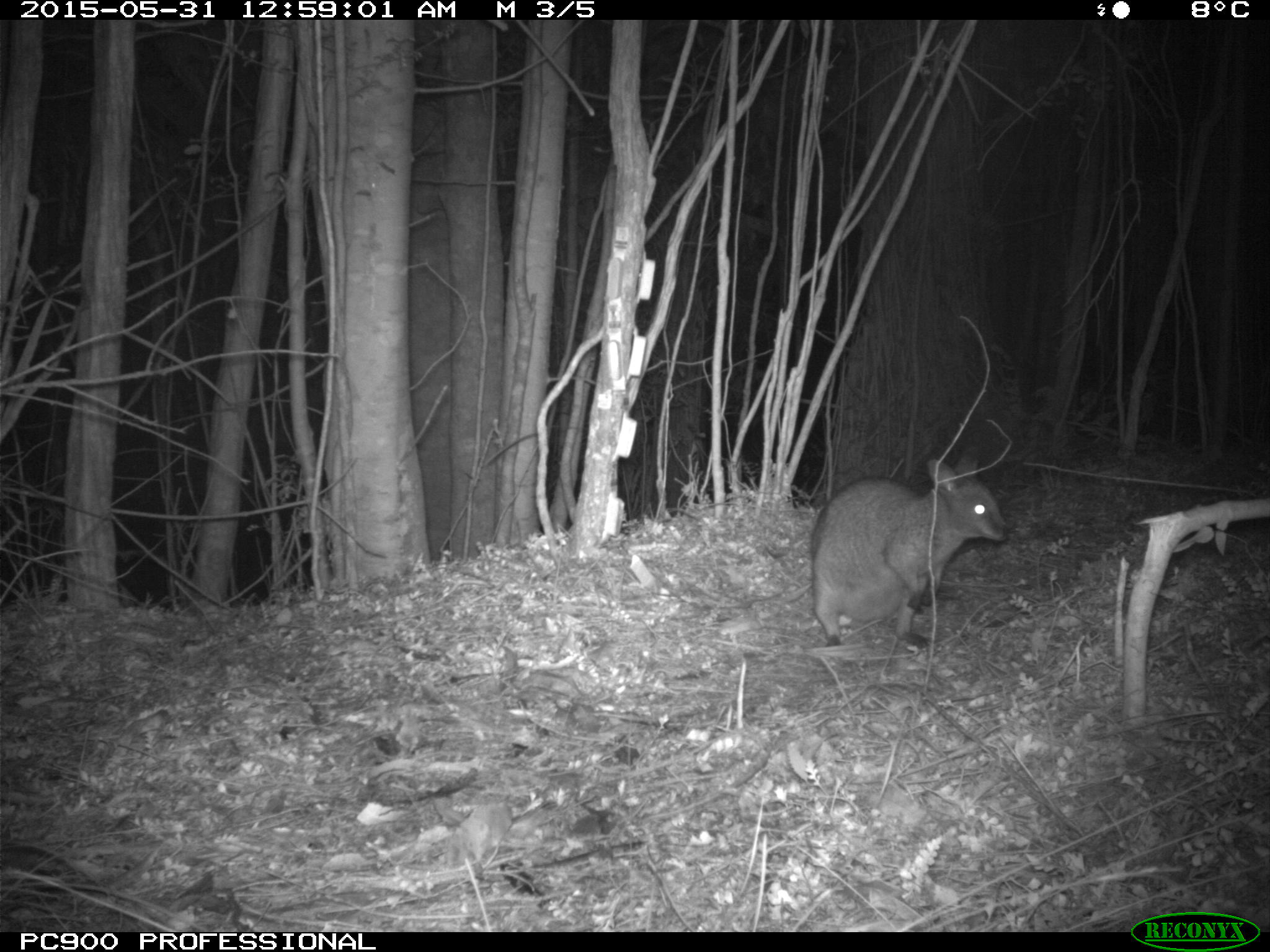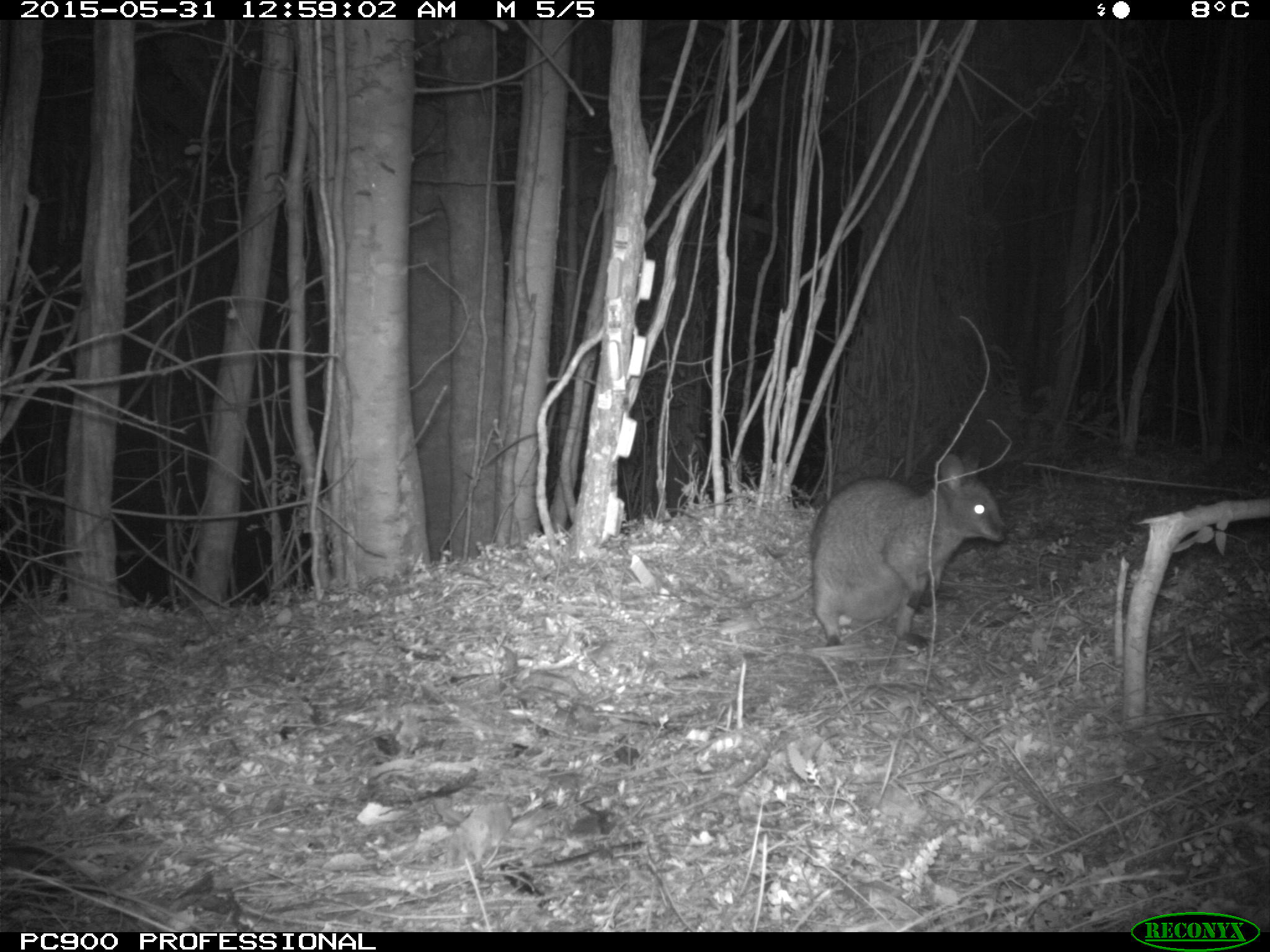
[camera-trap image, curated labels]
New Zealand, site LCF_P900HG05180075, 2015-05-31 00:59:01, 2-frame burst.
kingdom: Animalia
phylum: Chordata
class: Mammalia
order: Diprotodontia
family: Macropodidae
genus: Notamacropus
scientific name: Notamacropus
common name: wallaby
Wallaby (Notamacropus).